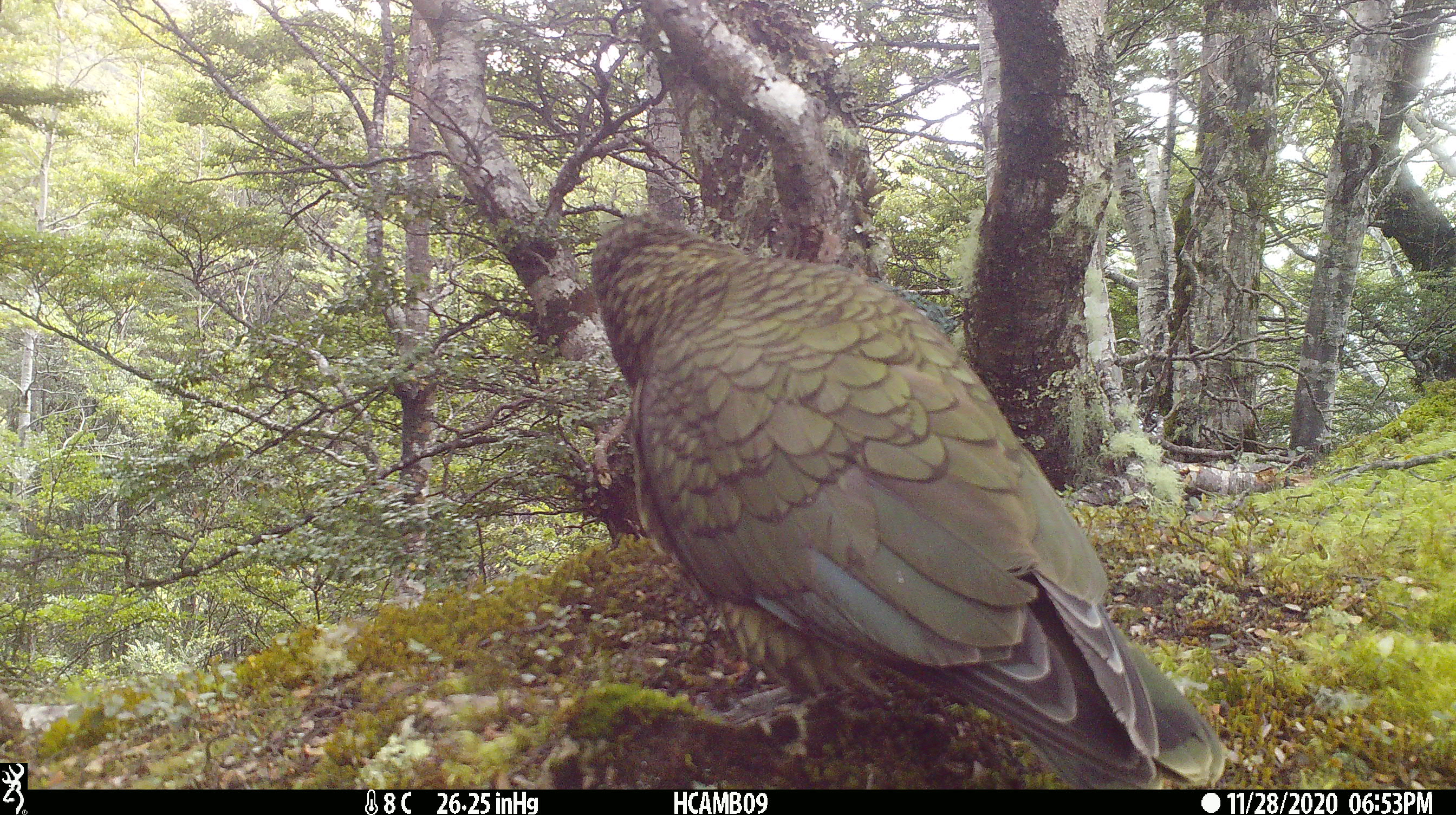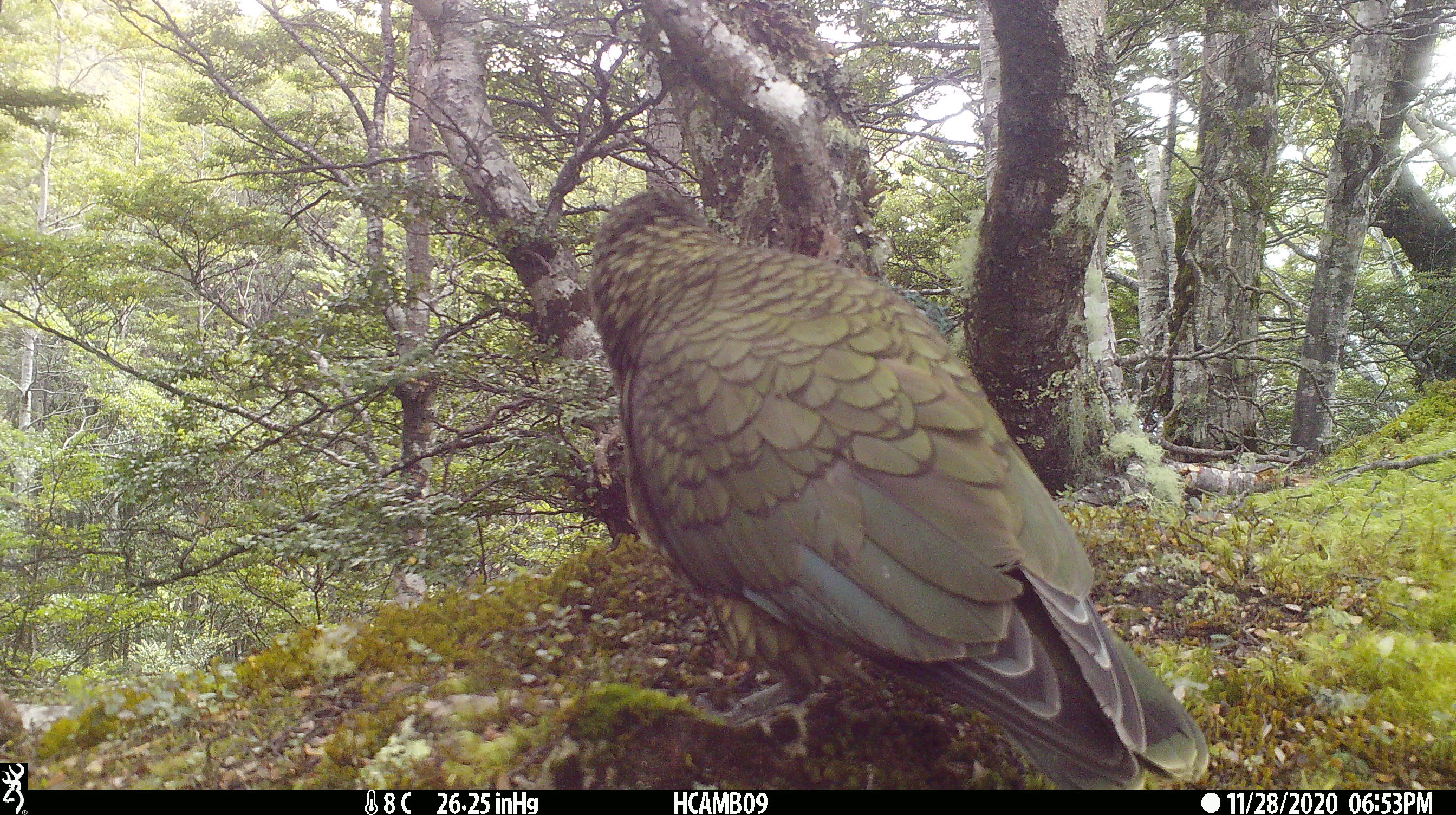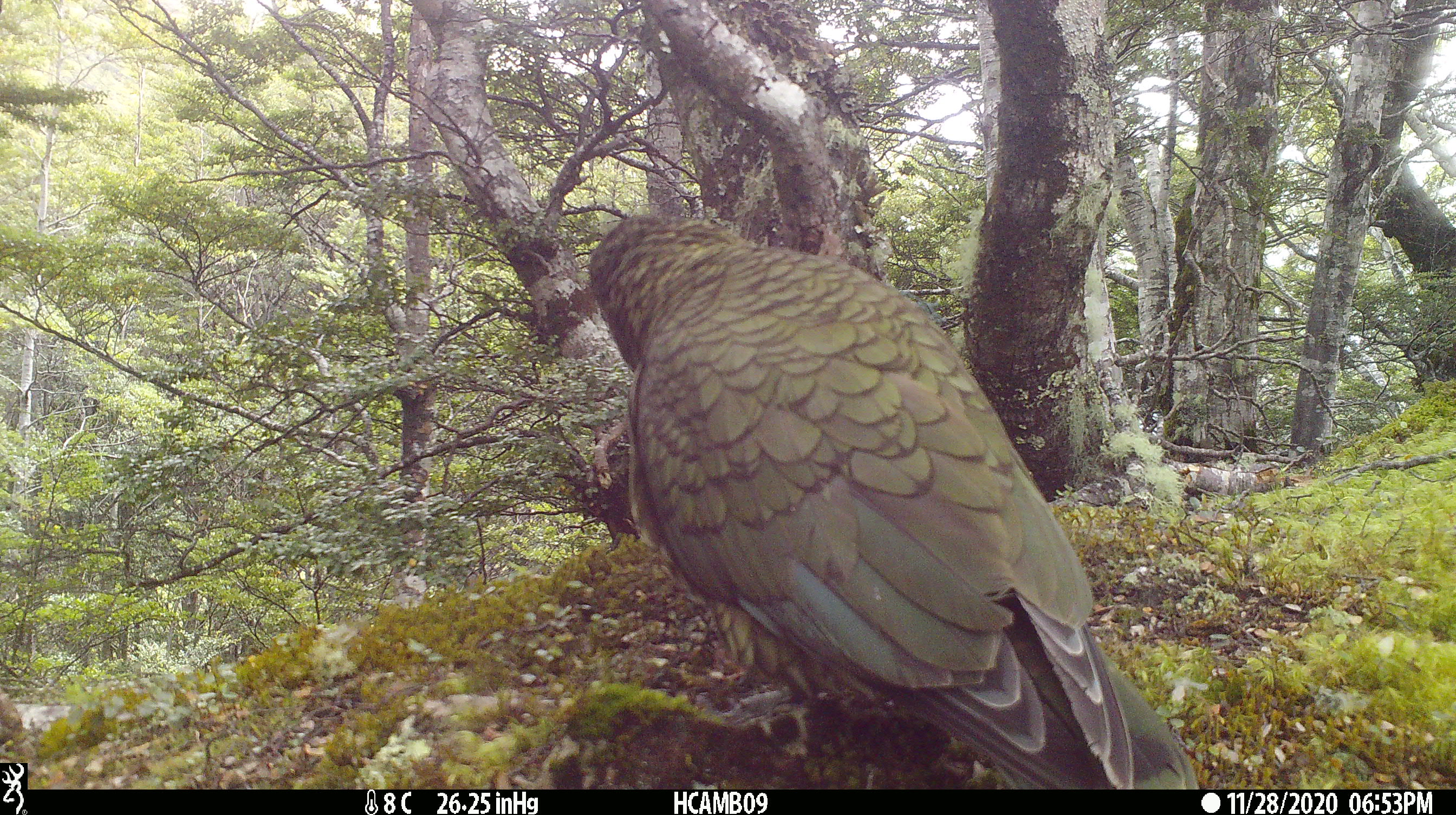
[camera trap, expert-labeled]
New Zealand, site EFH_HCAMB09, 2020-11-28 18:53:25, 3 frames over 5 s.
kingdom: Animalia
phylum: Chordata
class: Aves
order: Psittaciformes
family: Strigopidae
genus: Nestor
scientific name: Nestor notabilis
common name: kea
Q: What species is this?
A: Kea (Nestor notabilis).